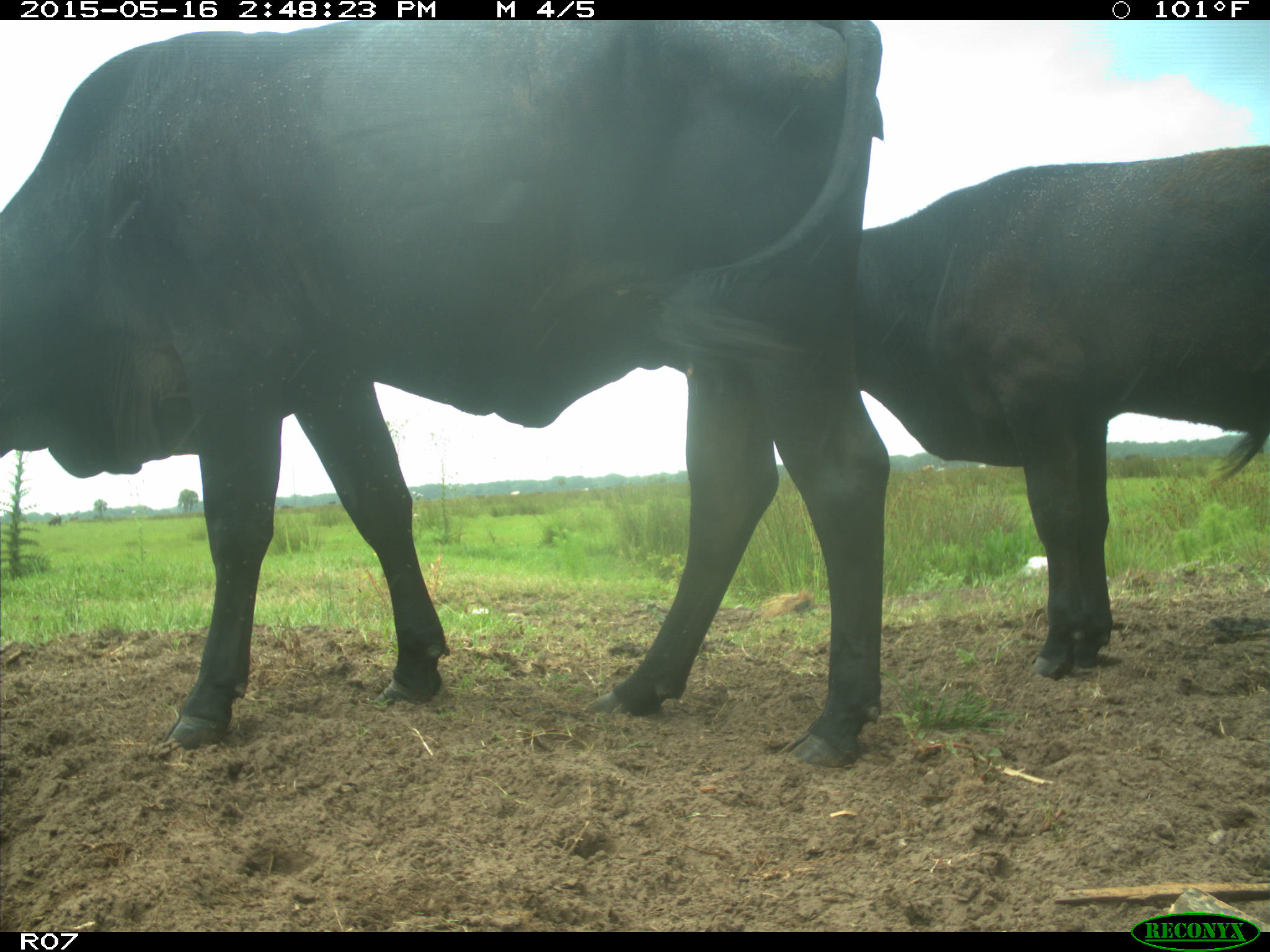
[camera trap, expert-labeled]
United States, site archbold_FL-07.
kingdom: Animalia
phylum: Chordata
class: Mammalia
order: Artiodactyla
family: Bovidae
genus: Bos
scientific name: Bos taurus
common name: domestic cow